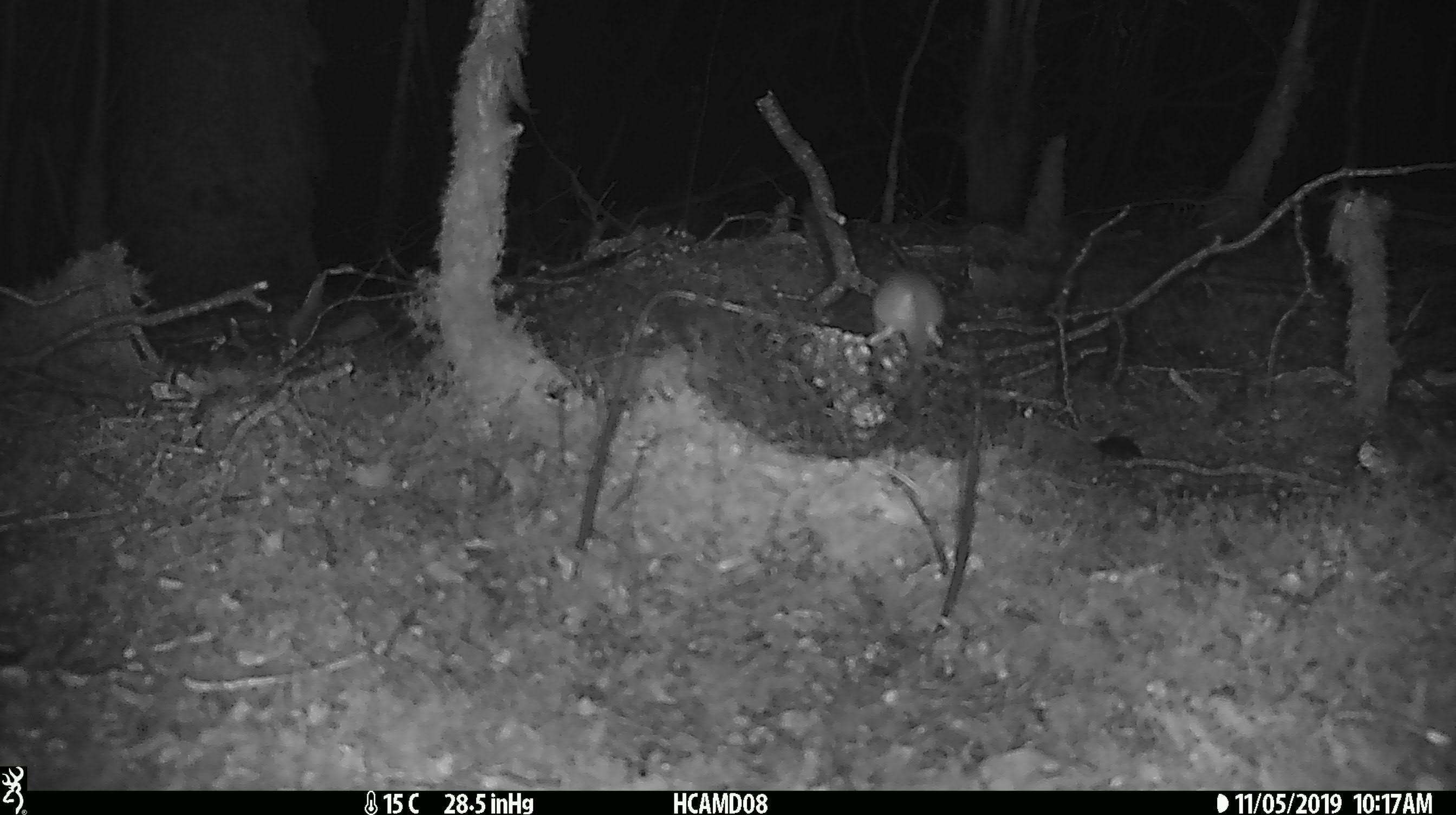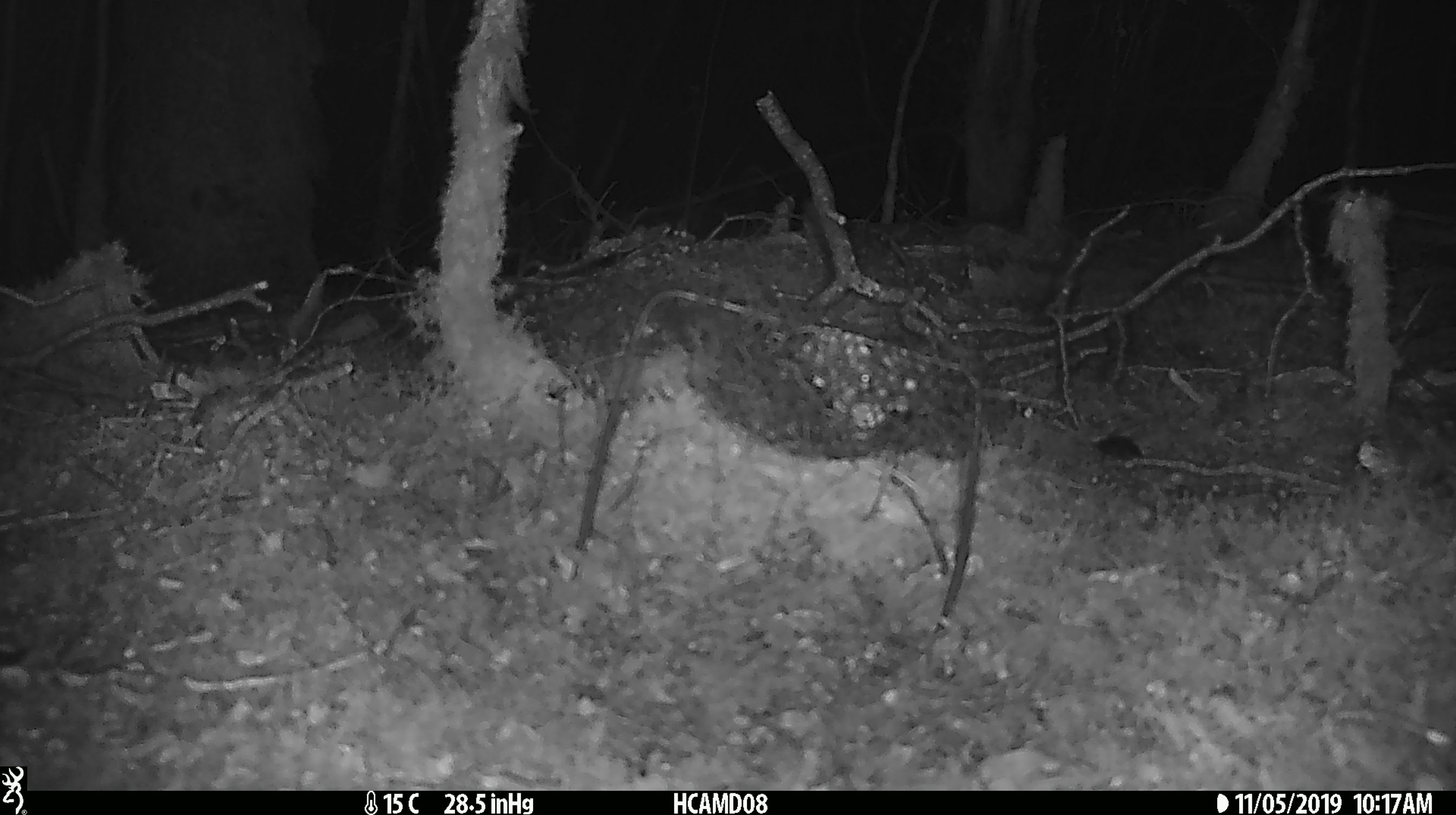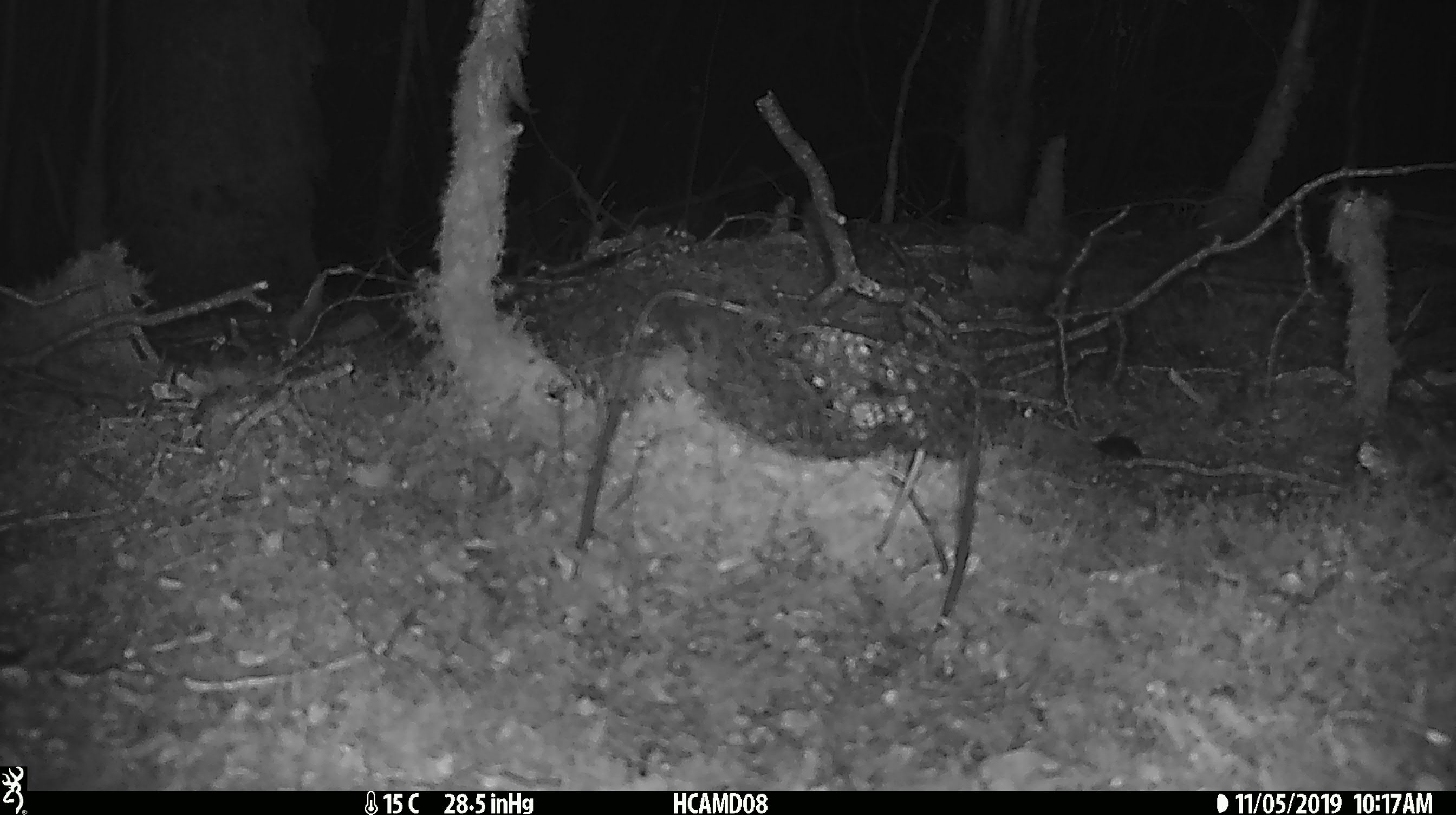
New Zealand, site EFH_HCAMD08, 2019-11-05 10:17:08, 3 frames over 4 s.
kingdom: Animalia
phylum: Chordata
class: Mammalia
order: Rodentia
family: Muridae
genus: Mus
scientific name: Mus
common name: mouse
Mouse (Mus).